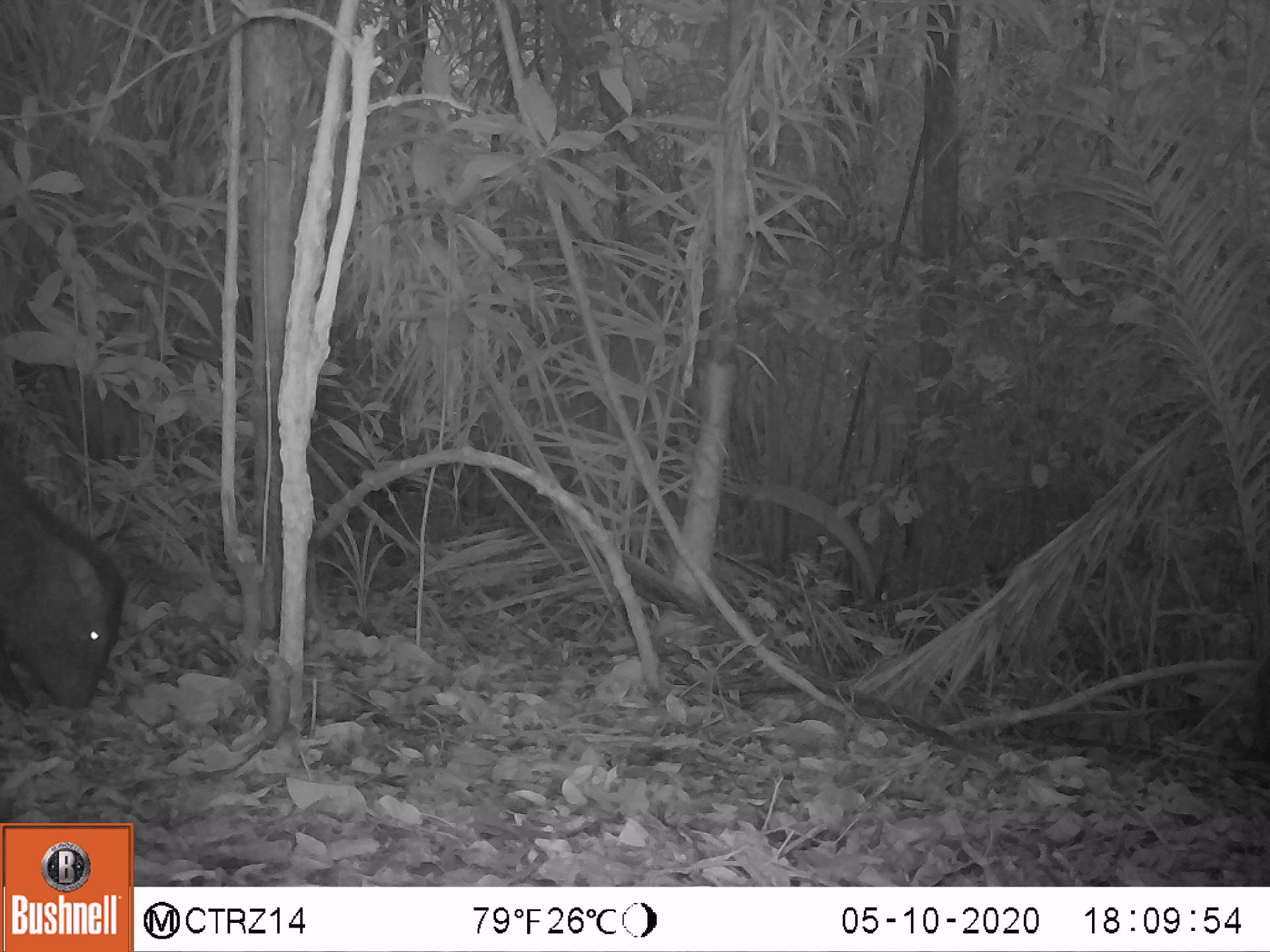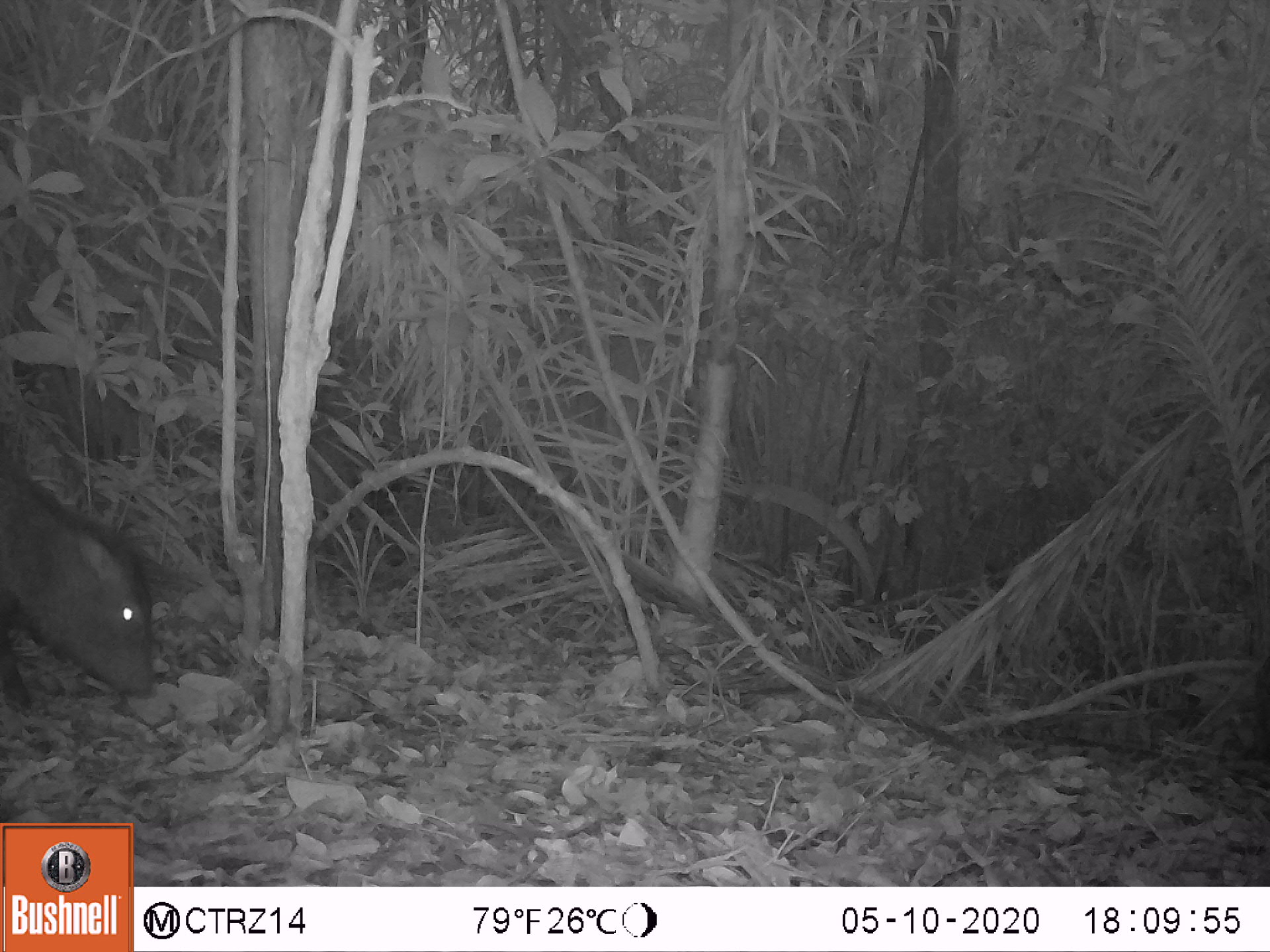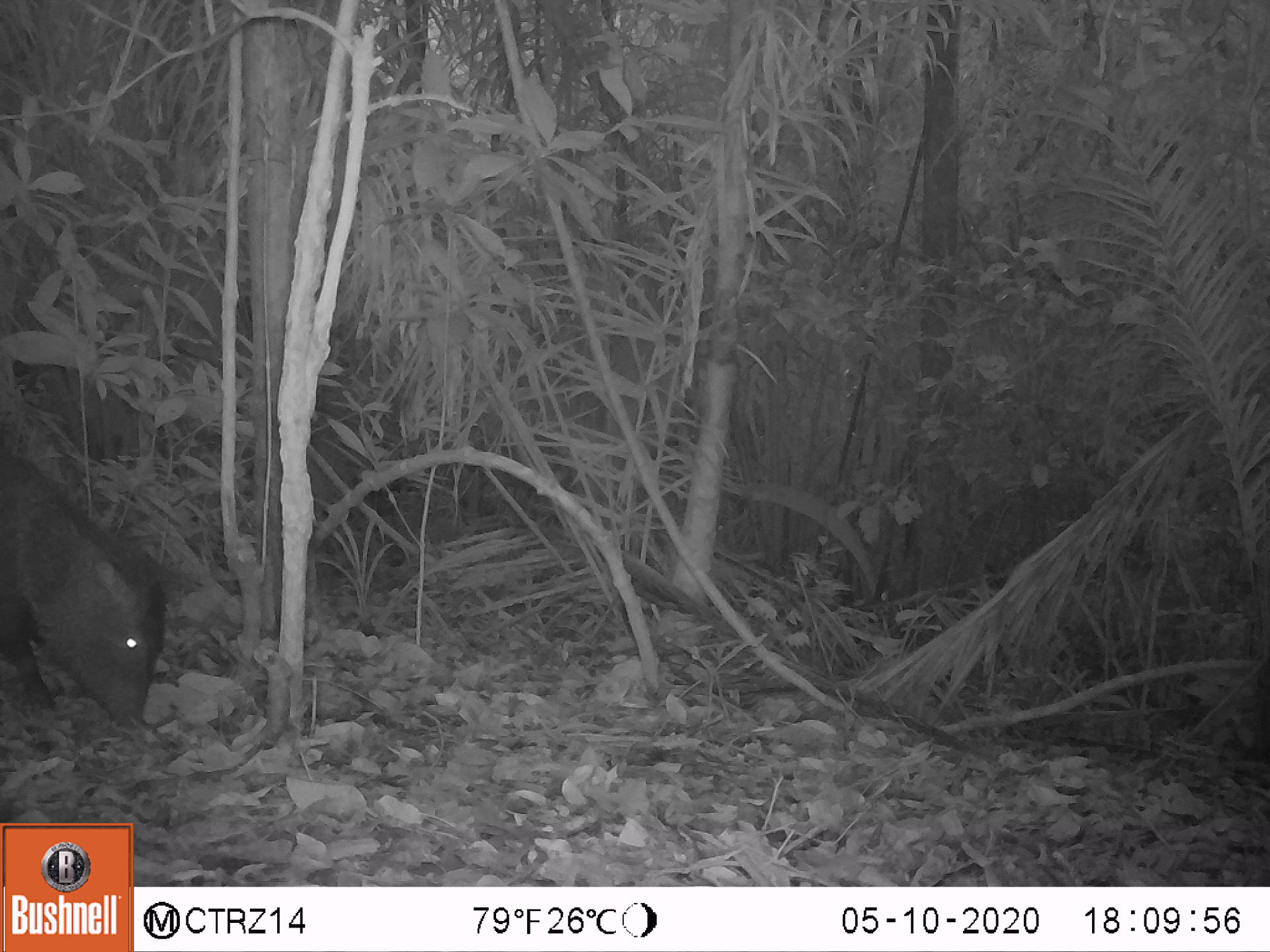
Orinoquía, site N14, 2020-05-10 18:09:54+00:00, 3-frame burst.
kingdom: Animalia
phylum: Chordata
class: Mammalia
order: Artiodactyla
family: Tayassuidae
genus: Pecari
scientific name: Pecari tajacu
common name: collared peccary